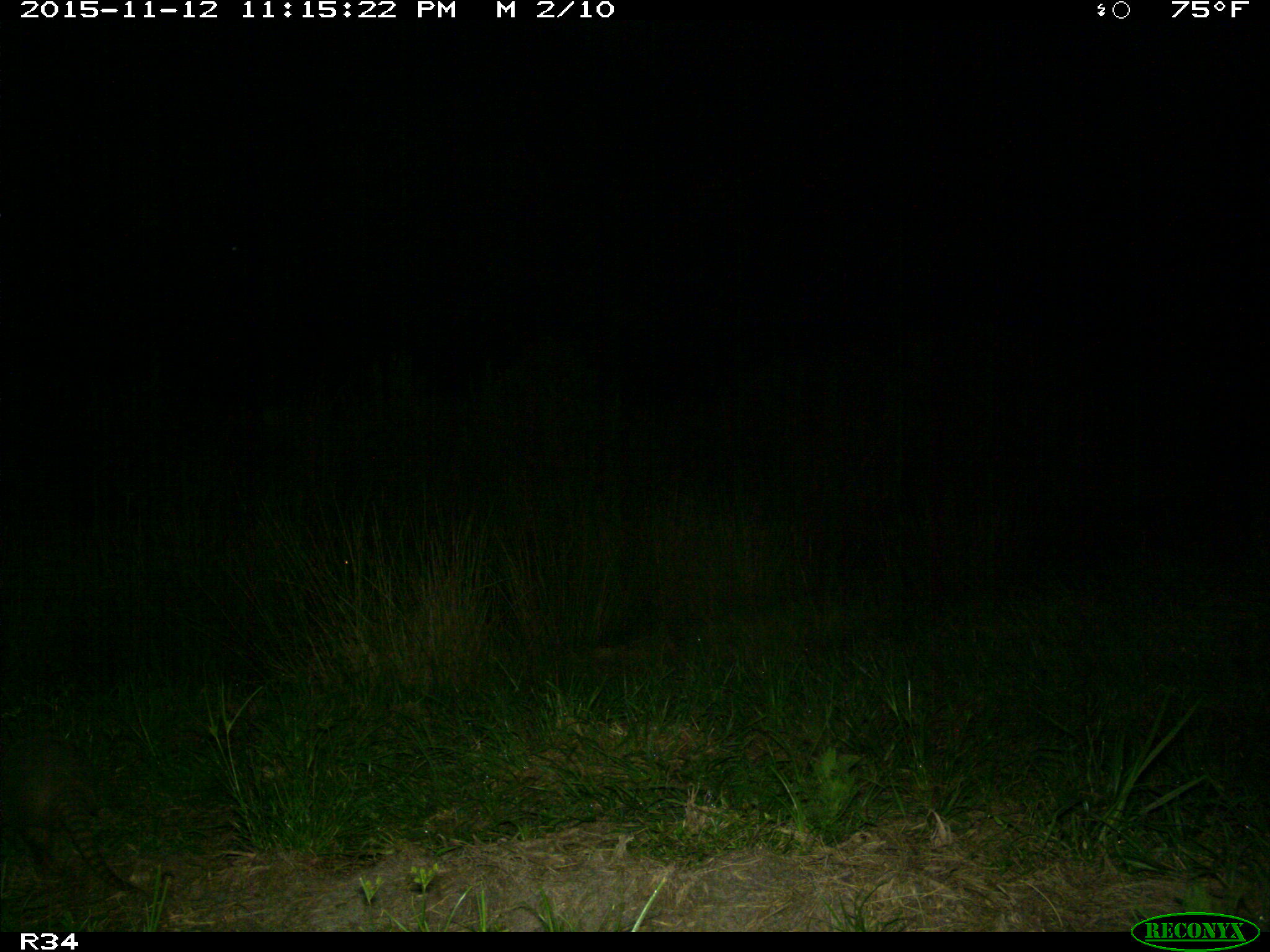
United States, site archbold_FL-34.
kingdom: Animalia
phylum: Chordata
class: Mammalia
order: Cingulata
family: Dasypodidae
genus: Dasypus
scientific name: Dasypus novemcinctus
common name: nine-banded armadillo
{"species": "Dasypus novemcinctus (nine-banded armadillo)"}